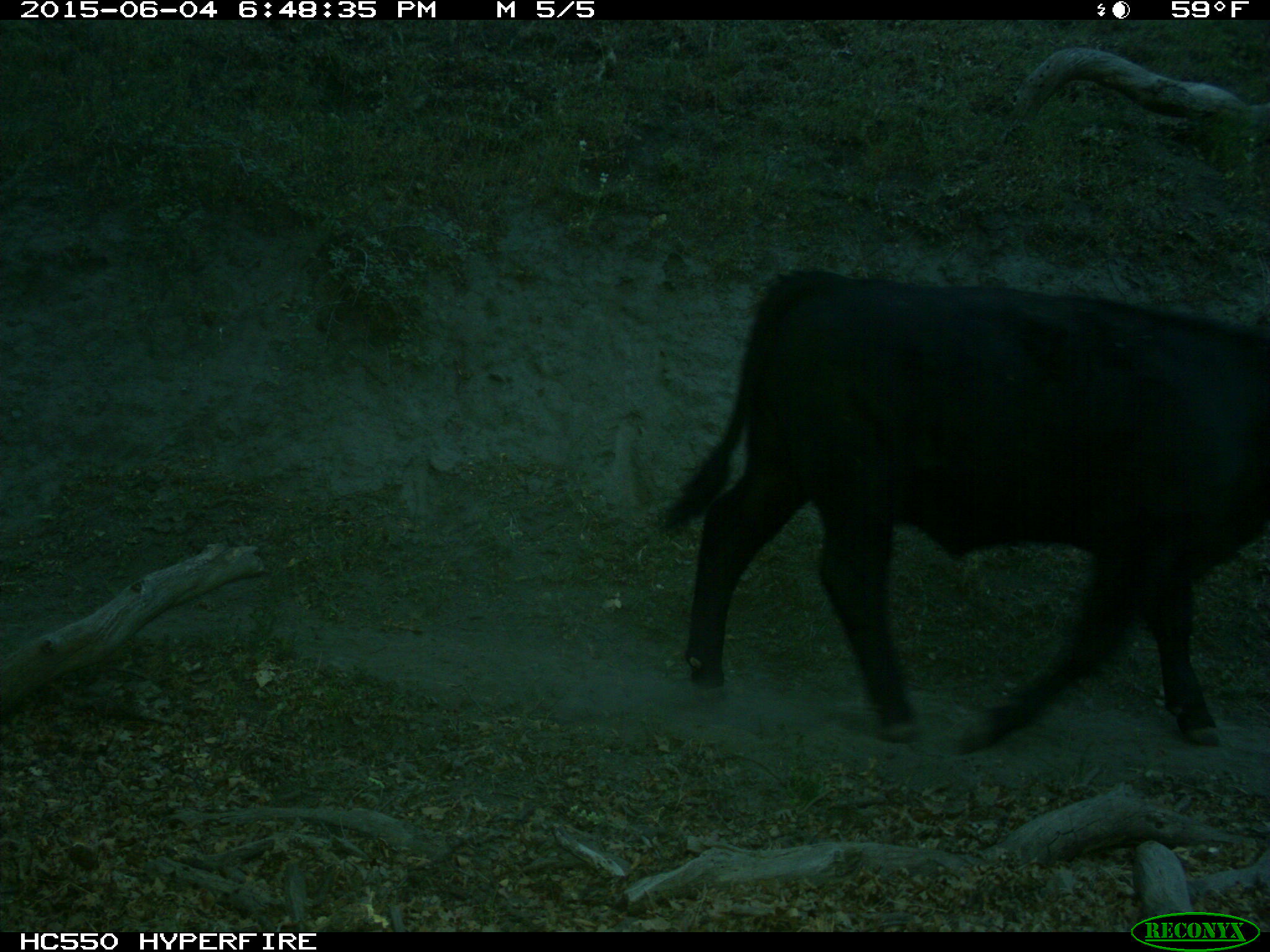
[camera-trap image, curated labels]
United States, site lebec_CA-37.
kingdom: Animalia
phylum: Chordata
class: Mammalia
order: Artiodactyla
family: Bovidae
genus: Bos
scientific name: Bos taurus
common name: domestic cow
Bos taurus (domestic cow).